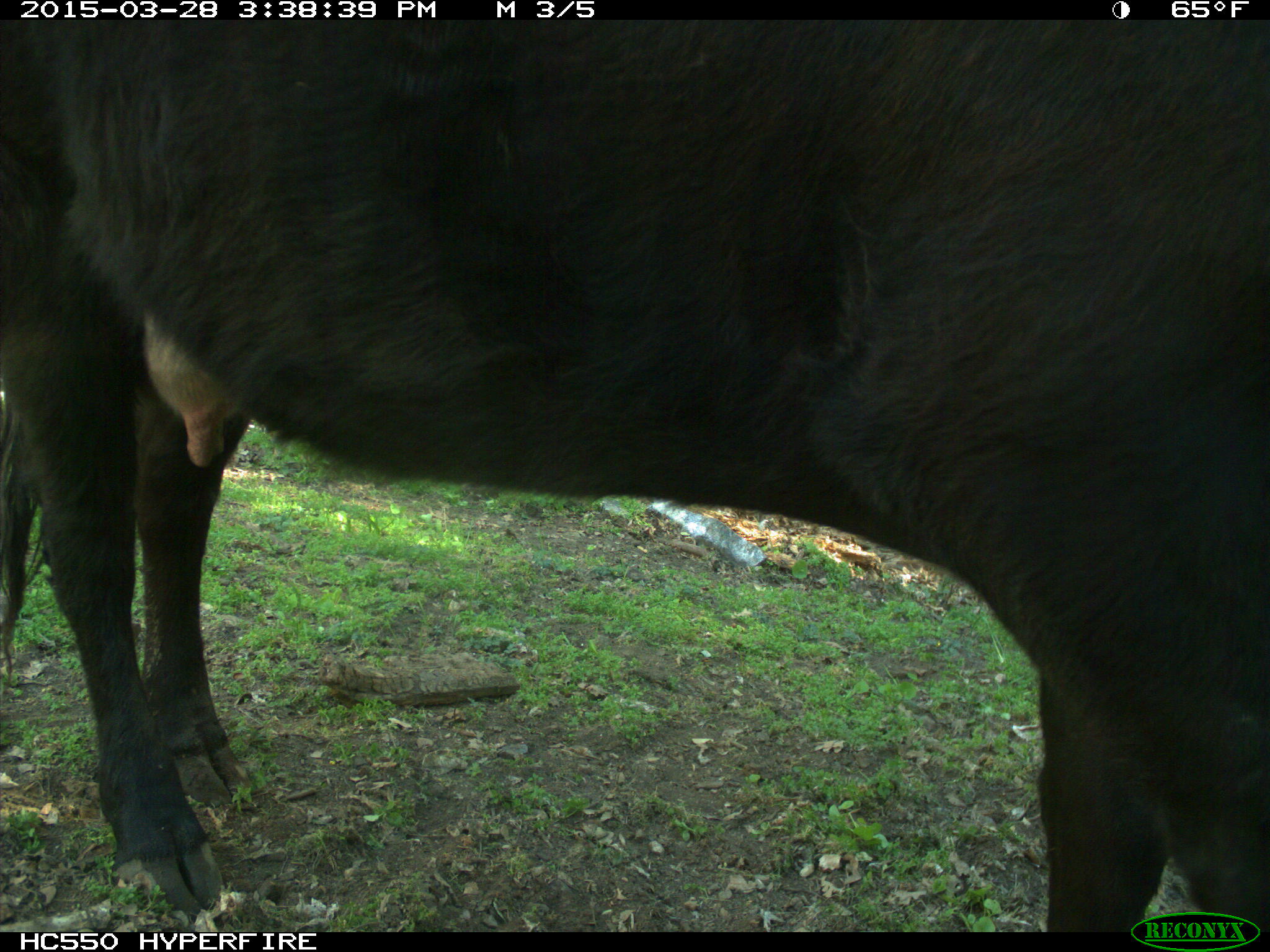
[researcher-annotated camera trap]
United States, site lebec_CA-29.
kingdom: Animalia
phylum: Chordata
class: Mammalia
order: Artiodactyla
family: Bovidae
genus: Bos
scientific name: Bos taurus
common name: domestic cow